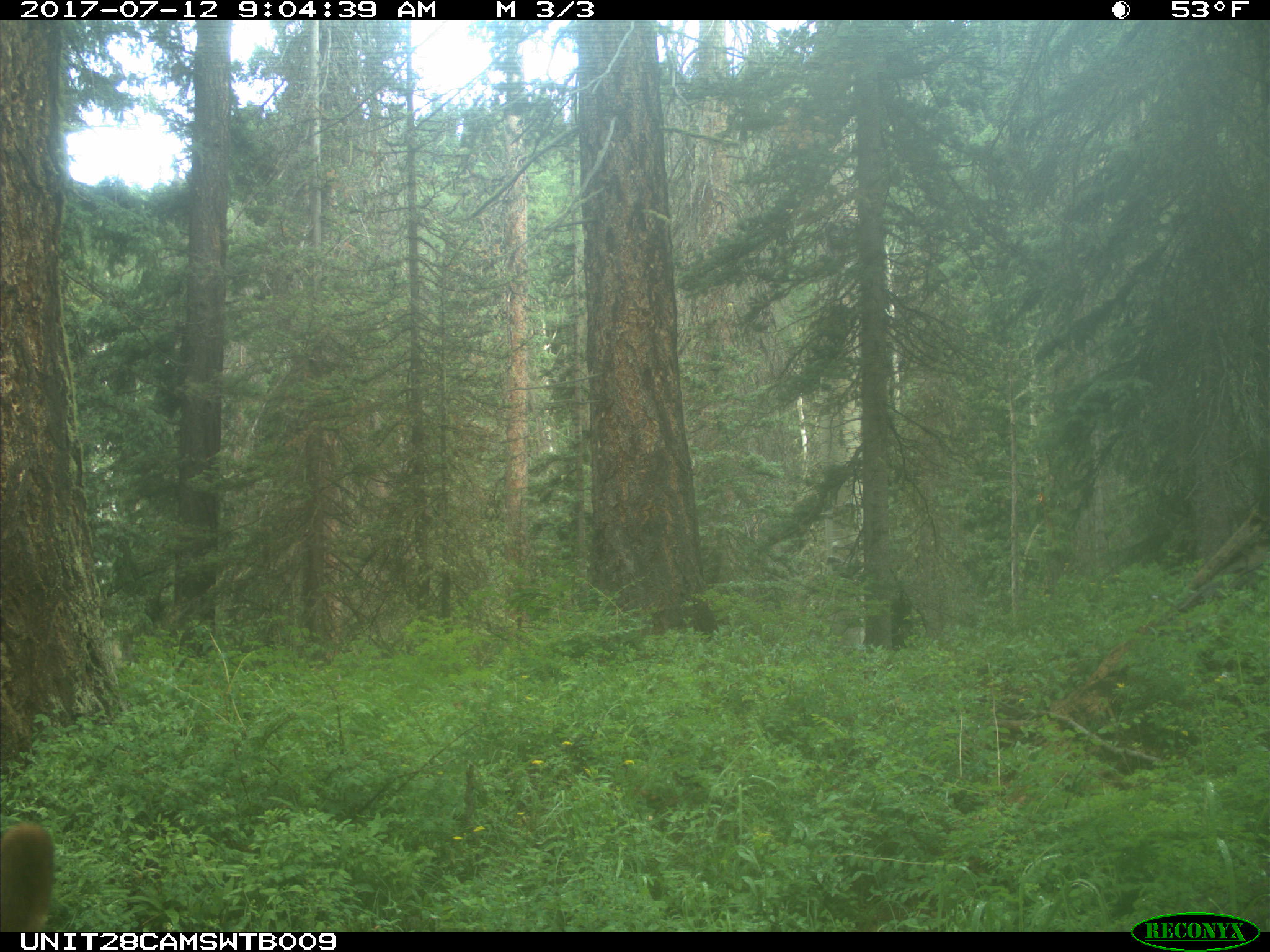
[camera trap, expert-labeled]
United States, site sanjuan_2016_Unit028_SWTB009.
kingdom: Animalia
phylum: Chordata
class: Mammalia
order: Artiodactyla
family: Cervidae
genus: Cervus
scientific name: Cervus elaphus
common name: red deer